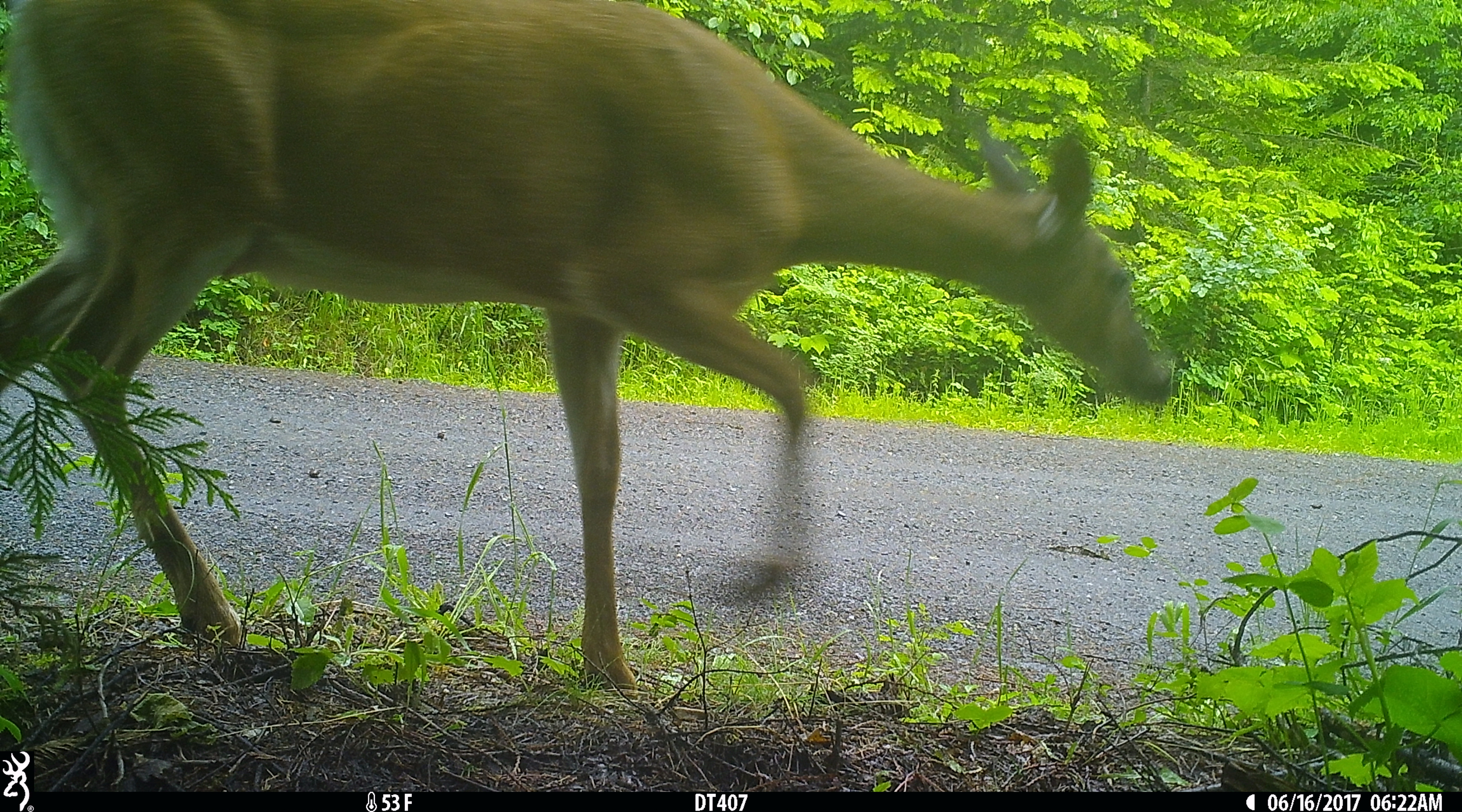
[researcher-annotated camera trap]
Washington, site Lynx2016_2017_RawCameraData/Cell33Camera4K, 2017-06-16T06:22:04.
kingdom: Animalia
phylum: Chordata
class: Mammalia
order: Artiodactyla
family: Cervidae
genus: Odocoileus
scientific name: Odocoileus virginianus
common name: white-tailed deer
Odocoileus virginianus (white-tailed deer). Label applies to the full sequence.